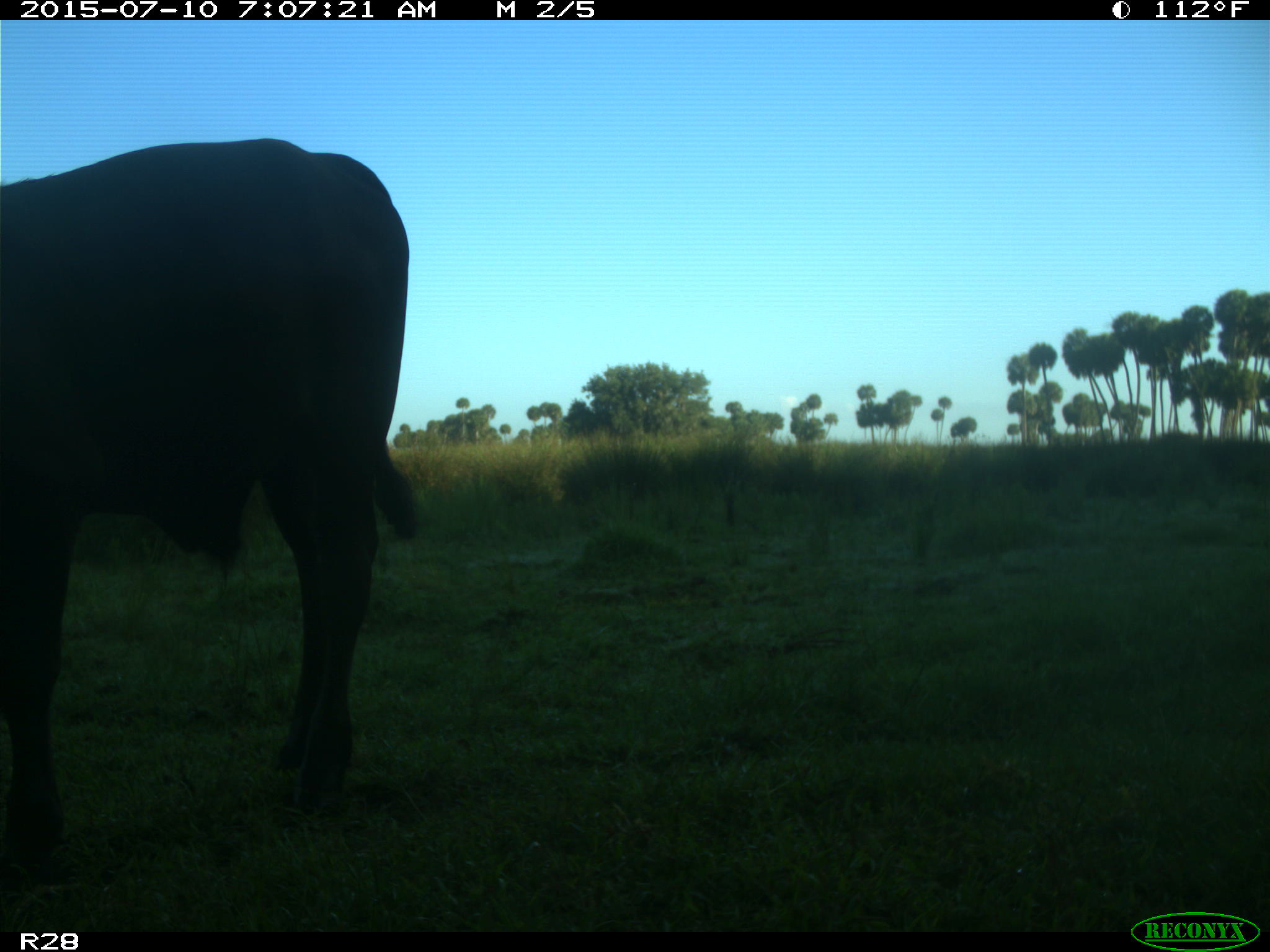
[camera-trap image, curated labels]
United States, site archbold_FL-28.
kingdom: Animalia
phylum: Chordata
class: Mammalia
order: Artiodactyla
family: Bovidae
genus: Bos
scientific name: Bos taurus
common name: domestic cow